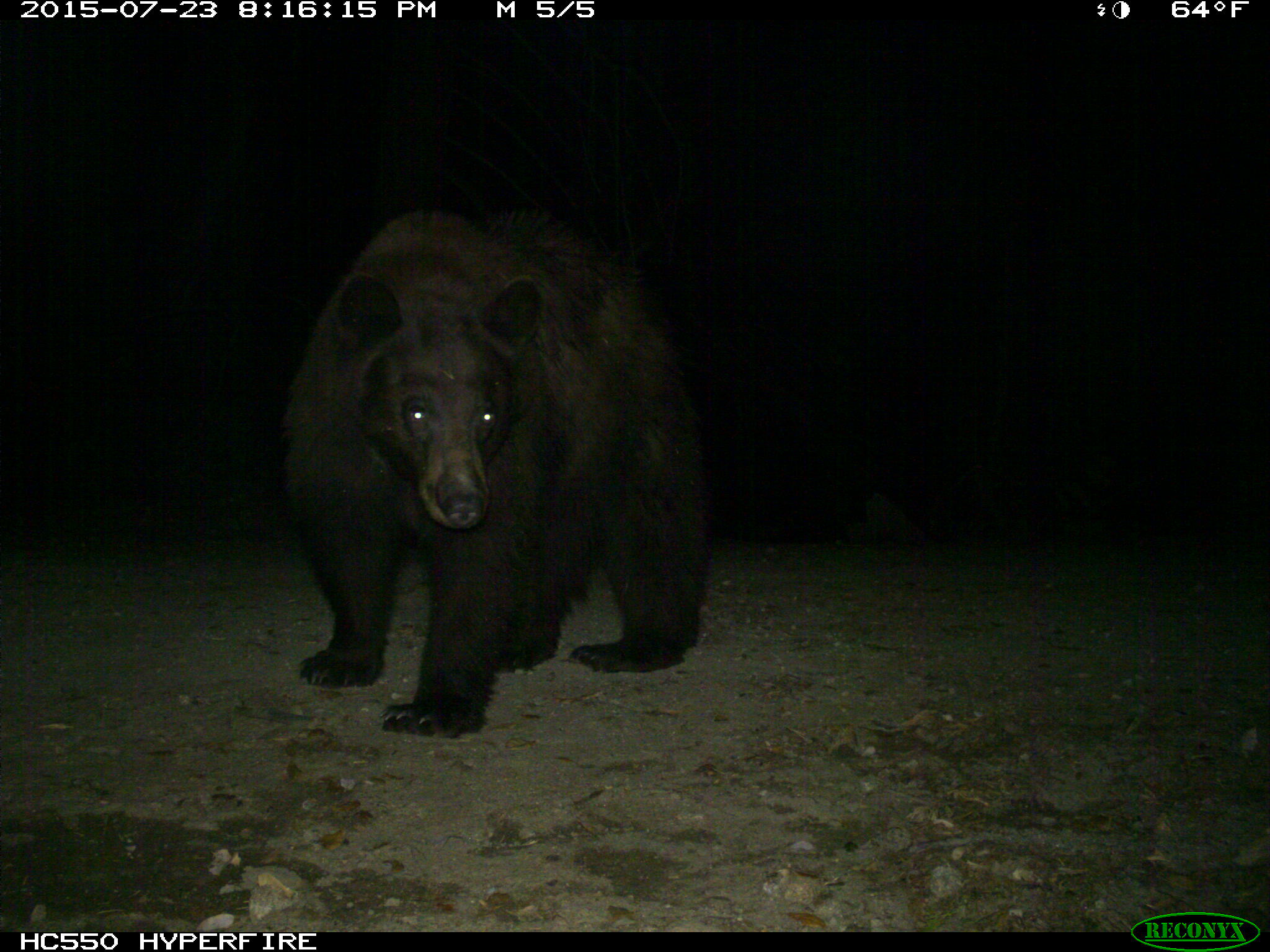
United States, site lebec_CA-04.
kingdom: Animalia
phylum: Chordata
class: Mammalia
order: Carnivora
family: Ursidae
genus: Ursus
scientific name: Ursus americanus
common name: american black bear